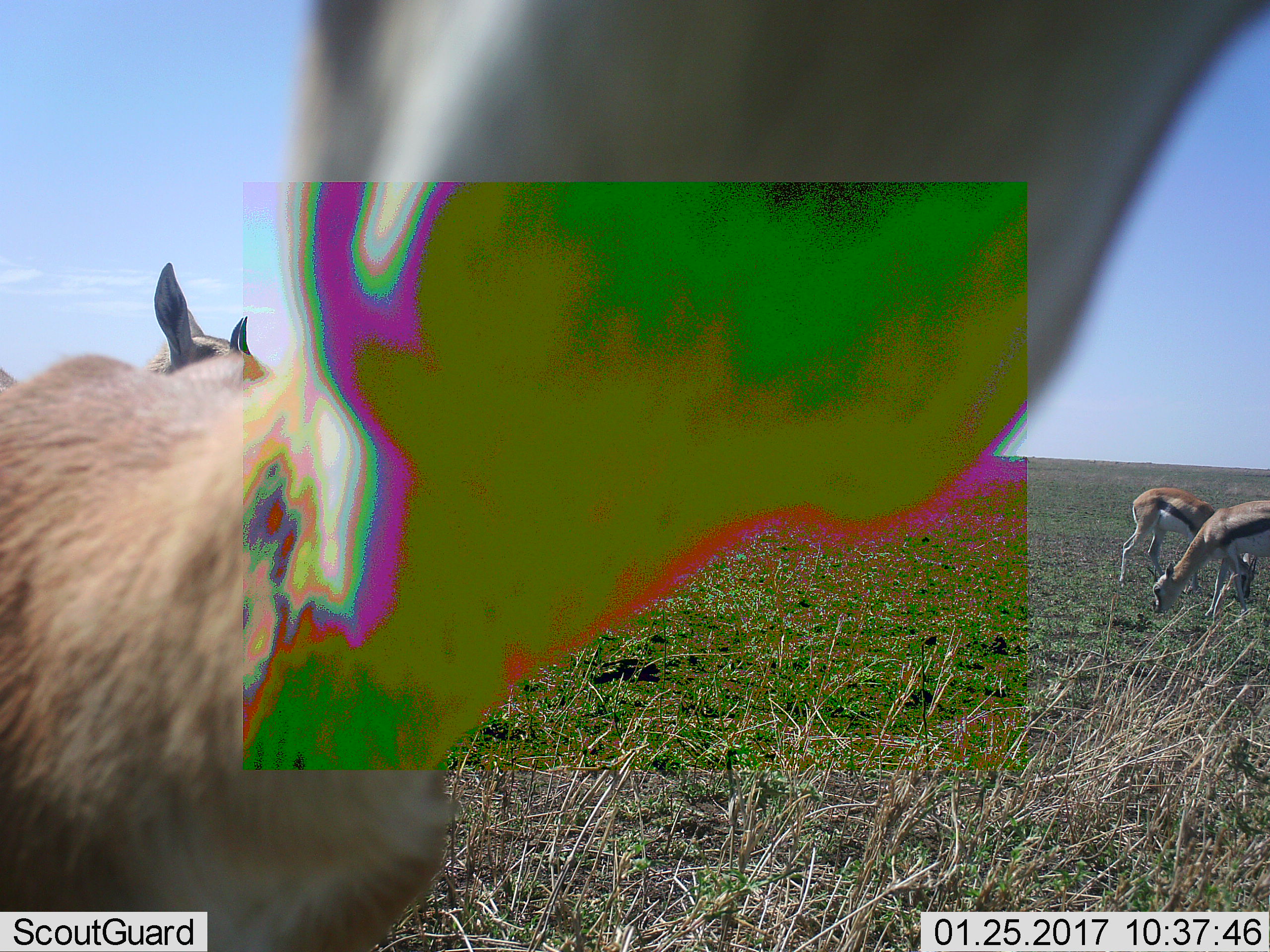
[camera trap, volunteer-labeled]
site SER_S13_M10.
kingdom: Animalia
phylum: Chordata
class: Mammalia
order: Artiodactyla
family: Bovidae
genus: Eudorcas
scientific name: Eudorcas thomsonii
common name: thomson's gazelle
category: gazellethomsons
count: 4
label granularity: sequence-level